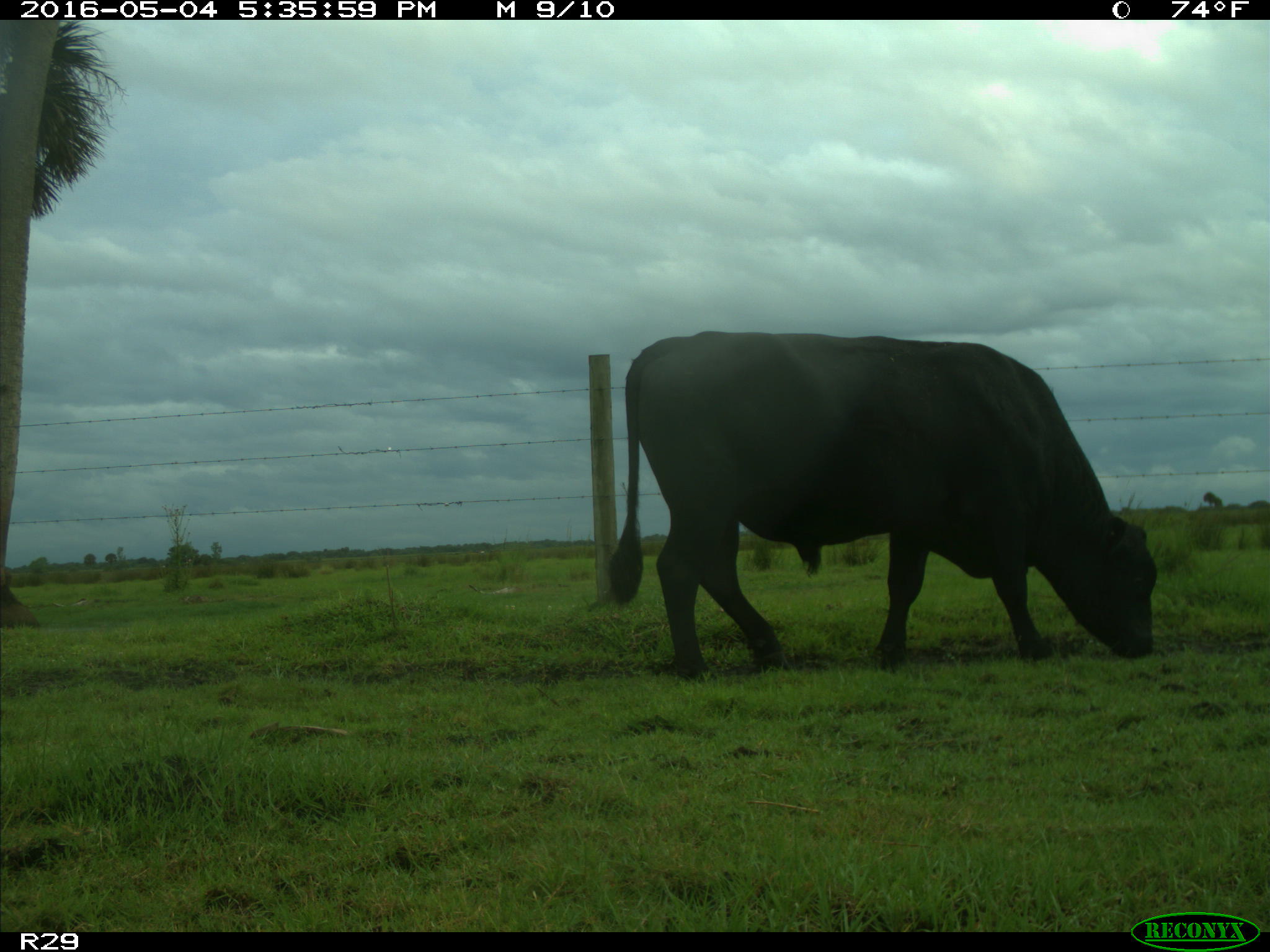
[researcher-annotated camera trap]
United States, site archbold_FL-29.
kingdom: Animalia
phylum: Chordata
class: Mammalia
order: Artiodactyla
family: Bovidae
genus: Bos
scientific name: Bos taurus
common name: domestic cow